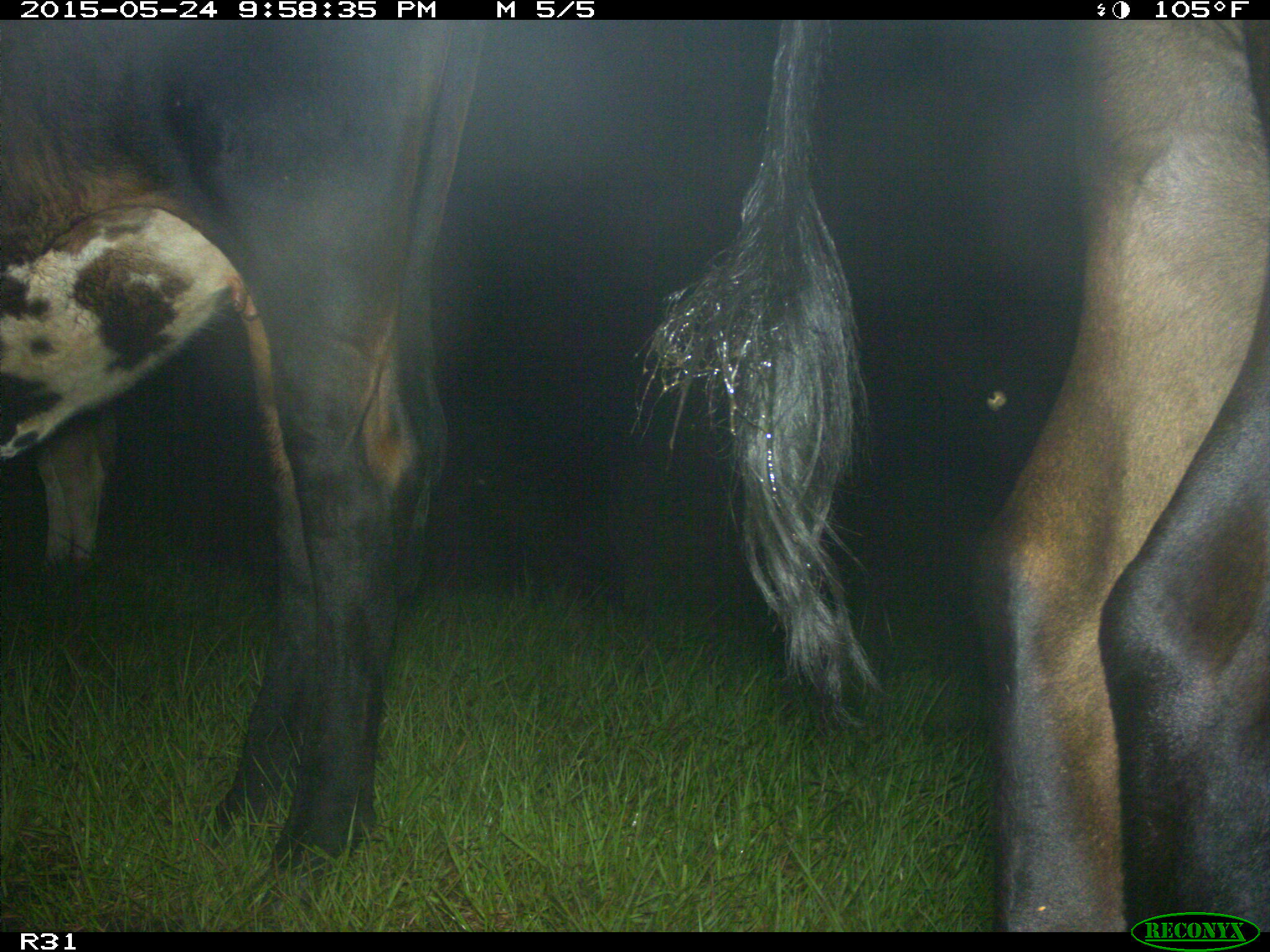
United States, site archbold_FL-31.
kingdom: Animalia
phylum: Chordata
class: Mammalia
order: Artiodactyla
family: Bovidae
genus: Bos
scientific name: Bos taurus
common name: domestic cow